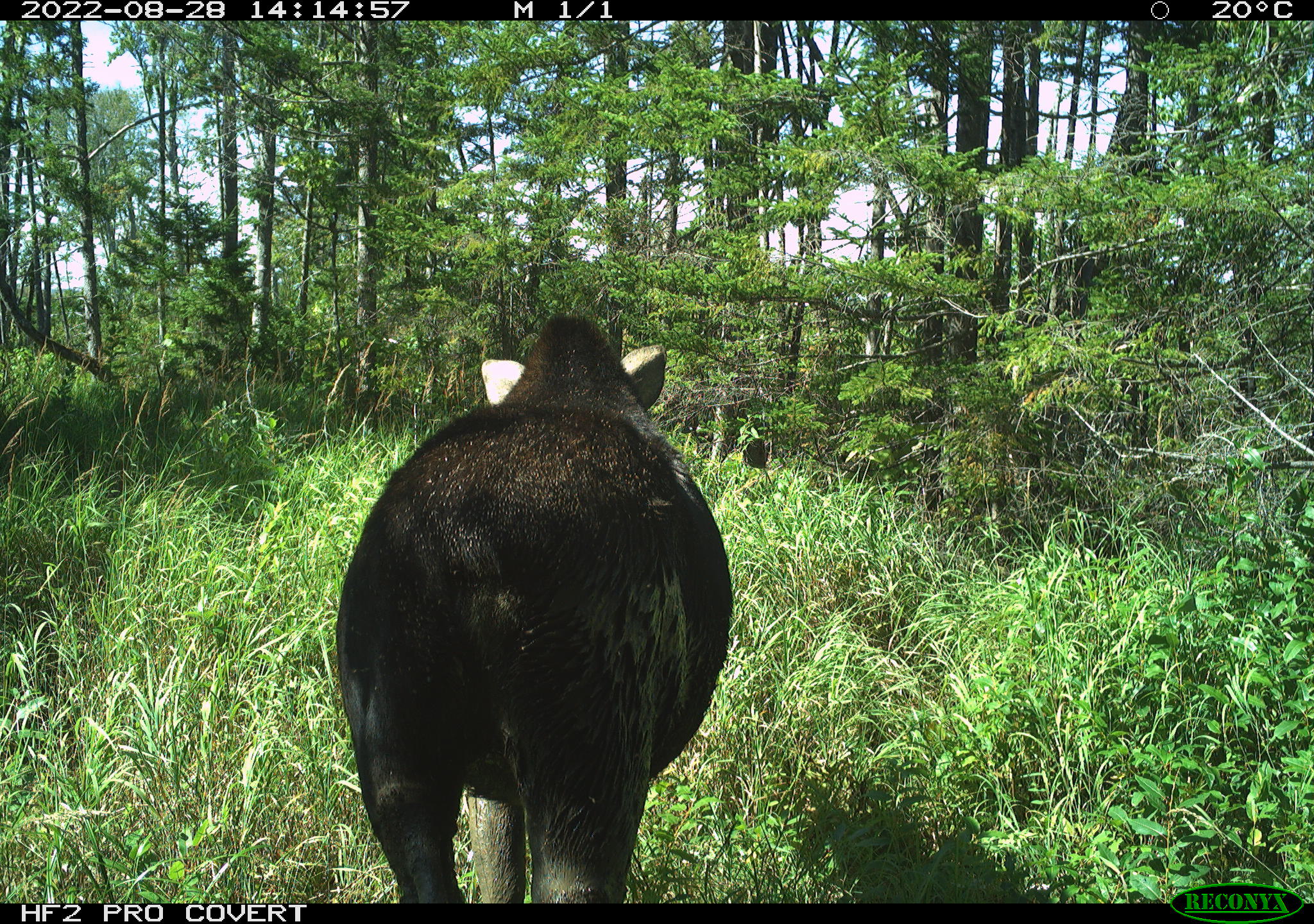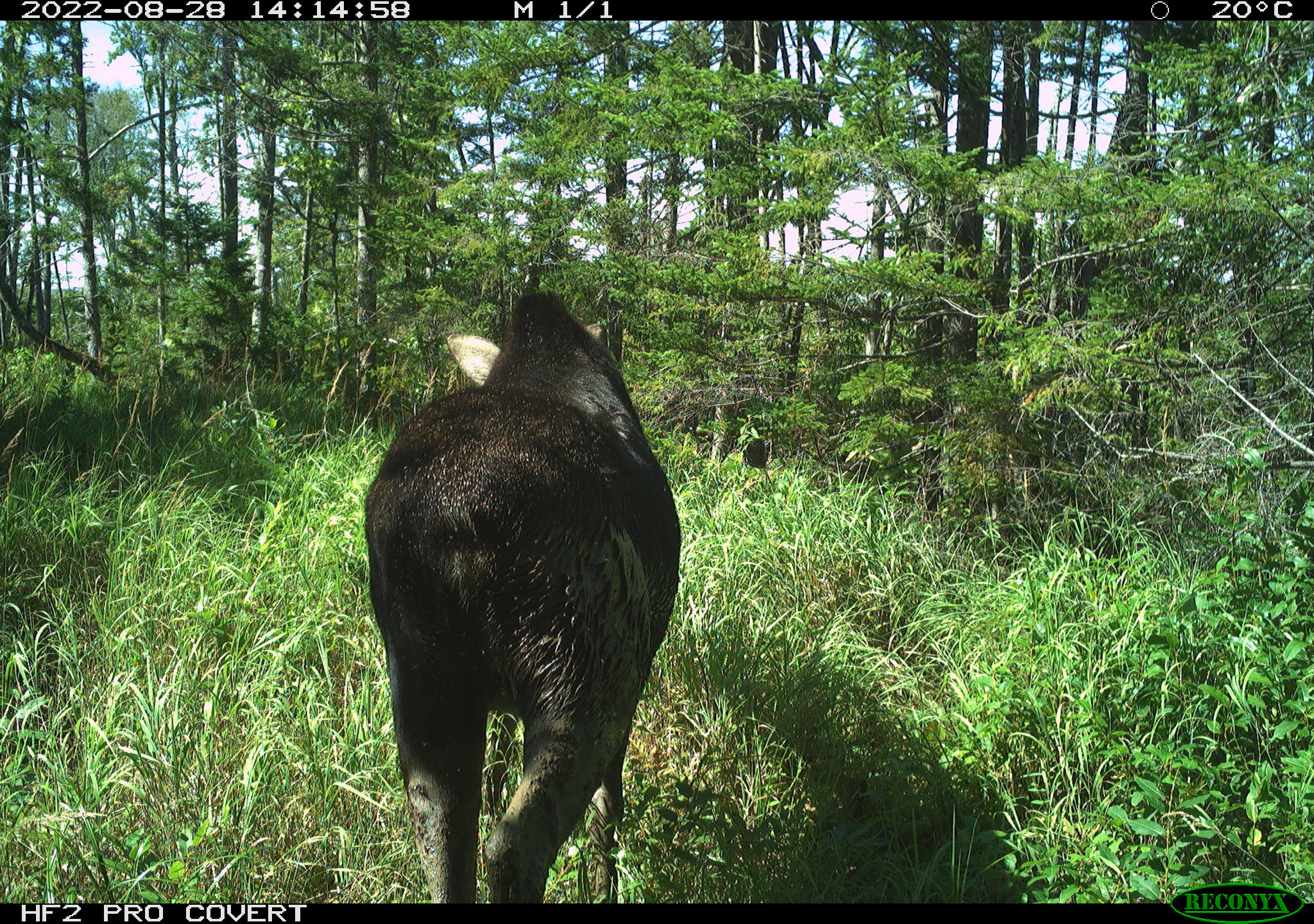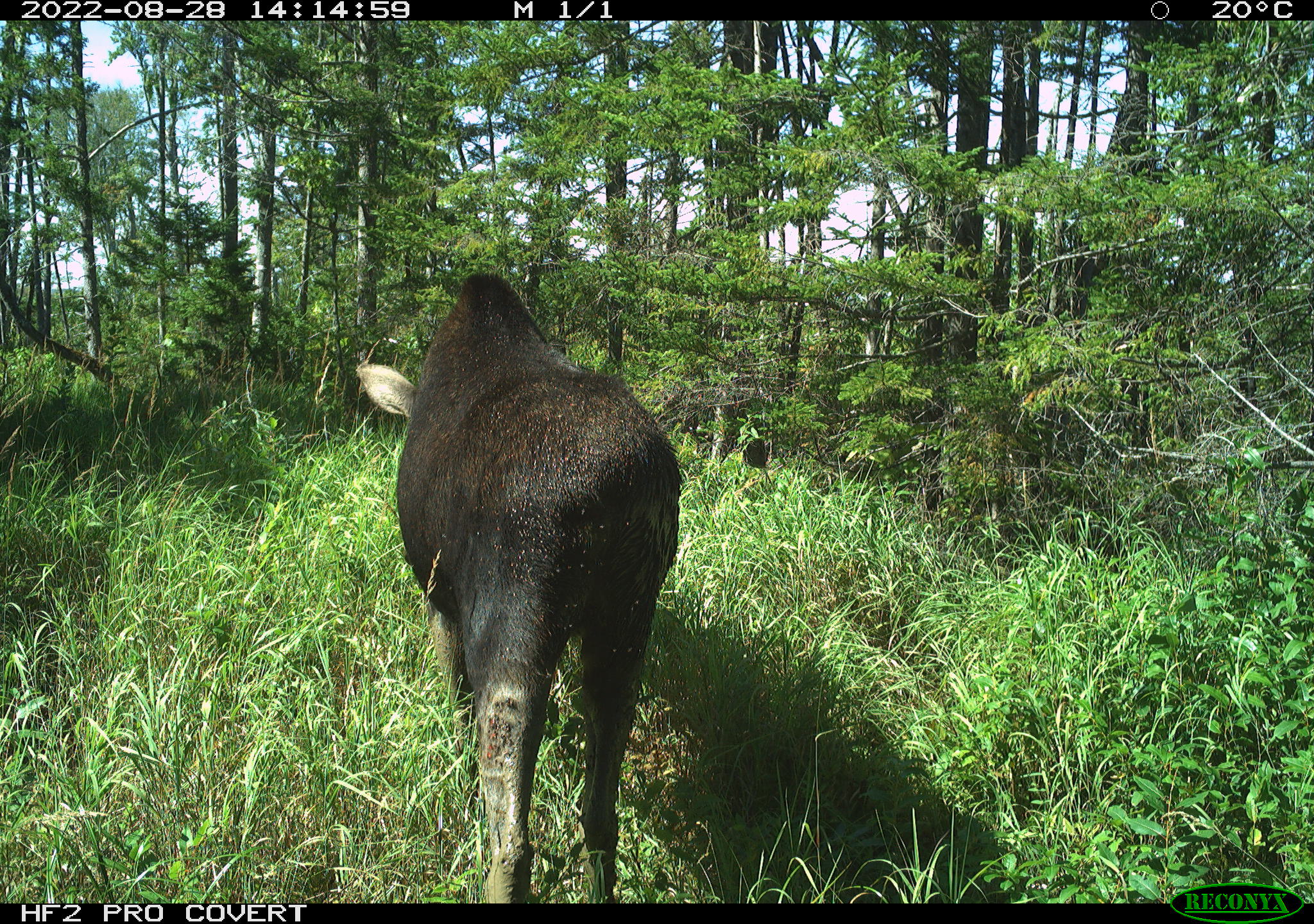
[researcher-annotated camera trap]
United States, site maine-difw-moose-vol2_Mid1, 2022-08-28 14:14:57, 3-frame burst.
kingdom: Animalia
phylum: Chordata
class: Mammalia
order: Artiodactyla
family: Cervidae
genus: Alces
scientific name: Alces alces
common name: moose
Moose (Alces alces).